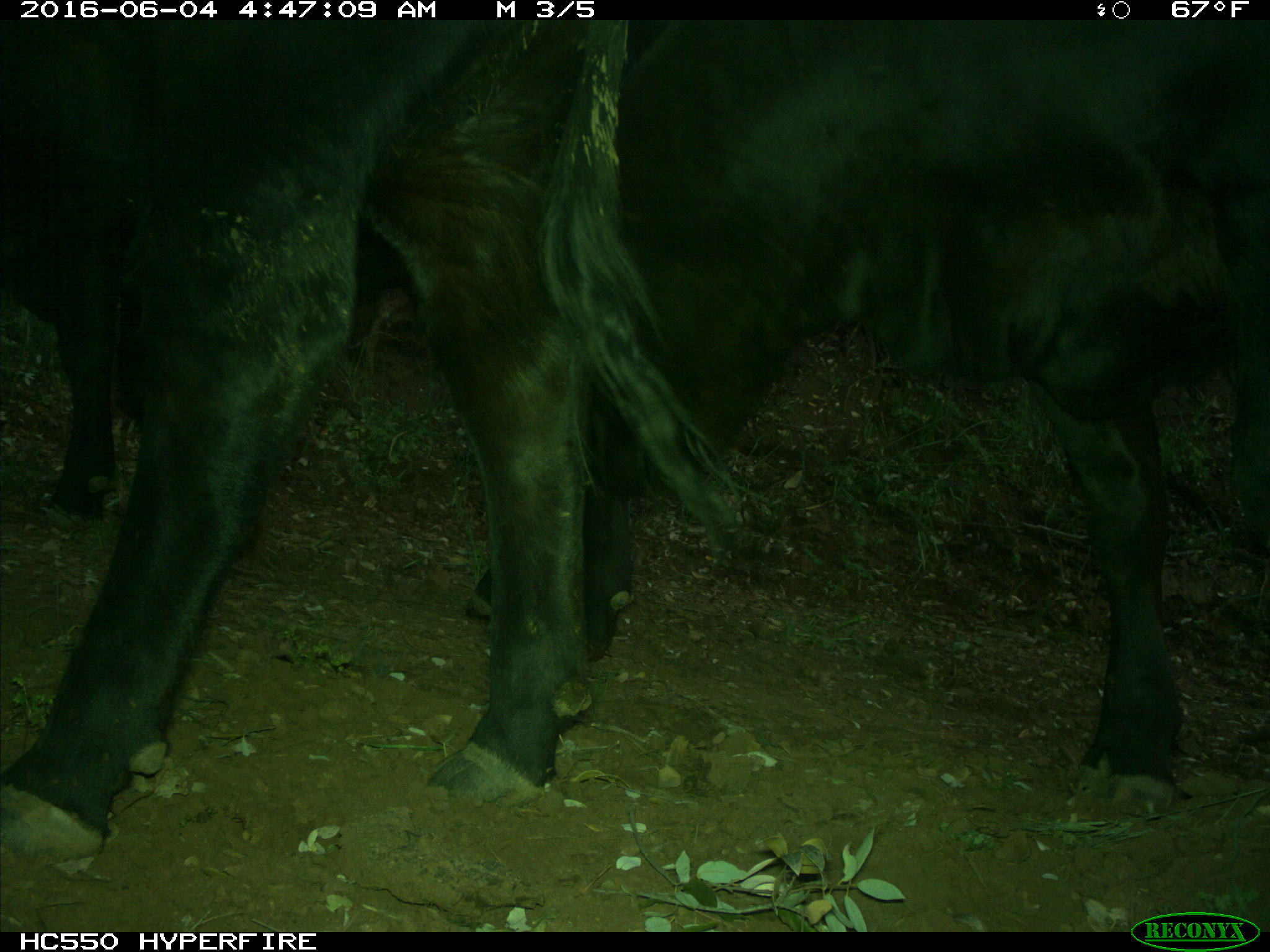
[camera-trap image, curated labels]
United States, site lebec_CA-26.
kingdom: Animalia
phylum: Chordata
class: Mammalia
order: Artiodactyla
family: Bovidae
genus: Bos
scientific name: Bos taurus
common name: domestic cow